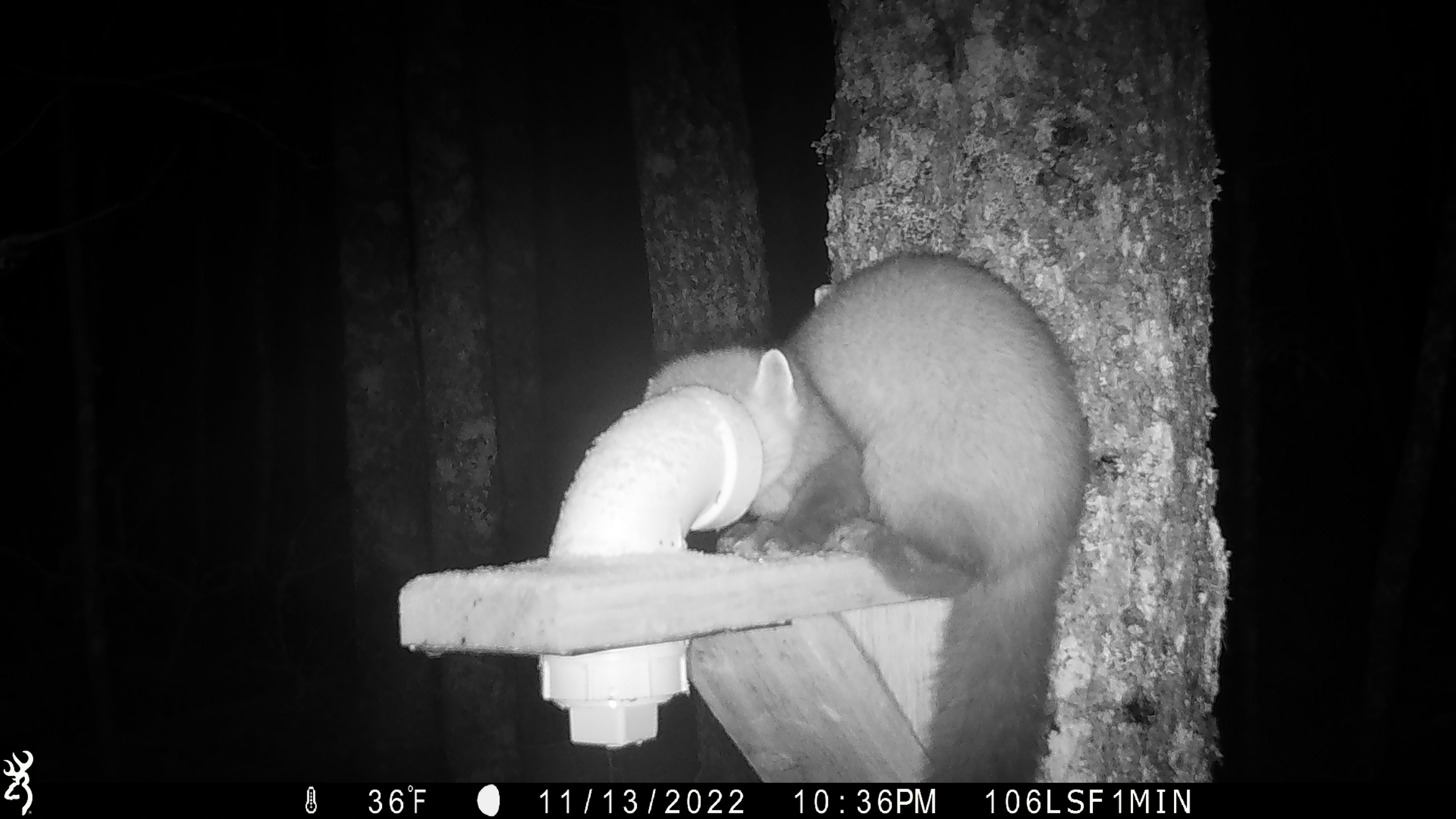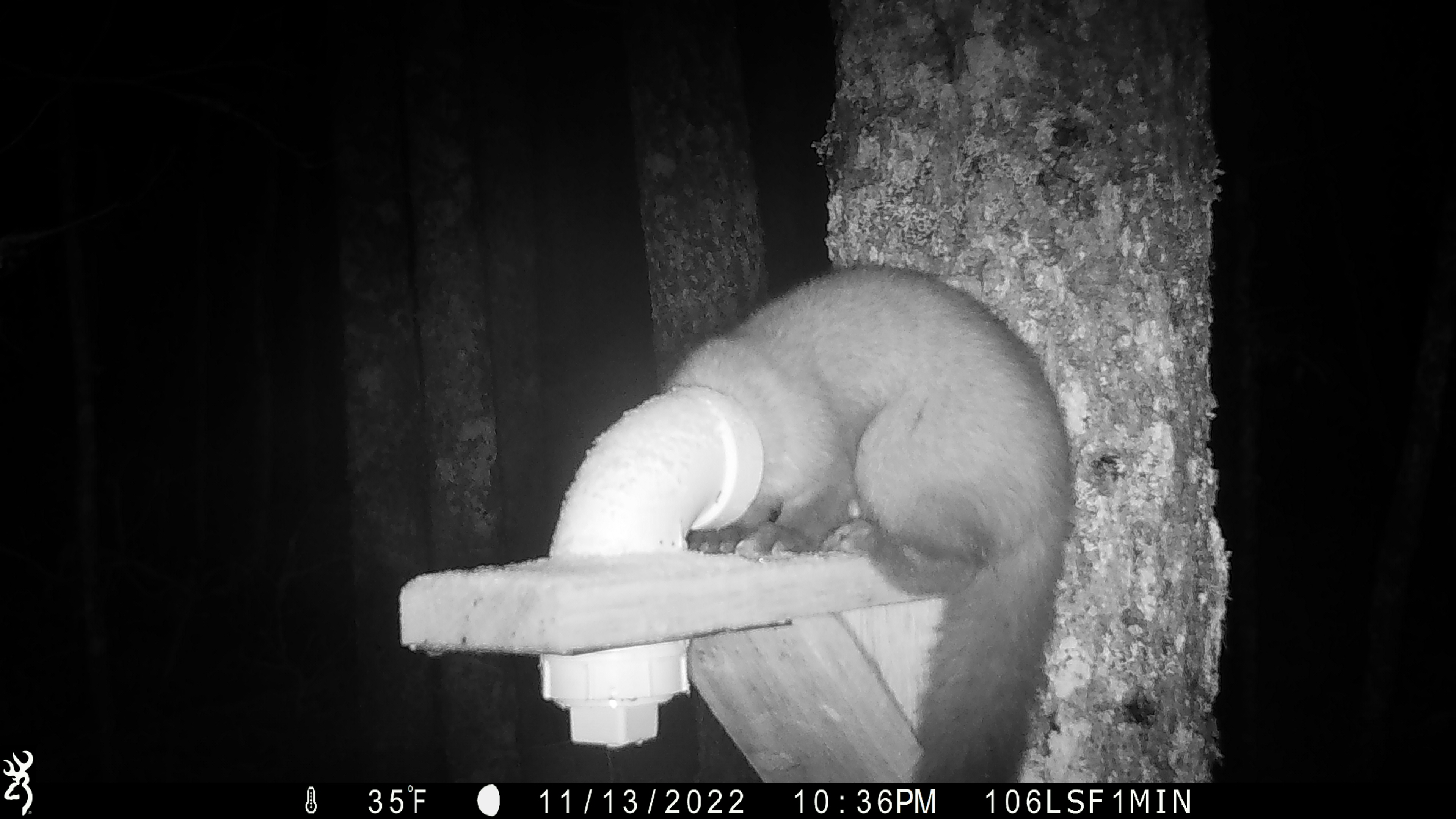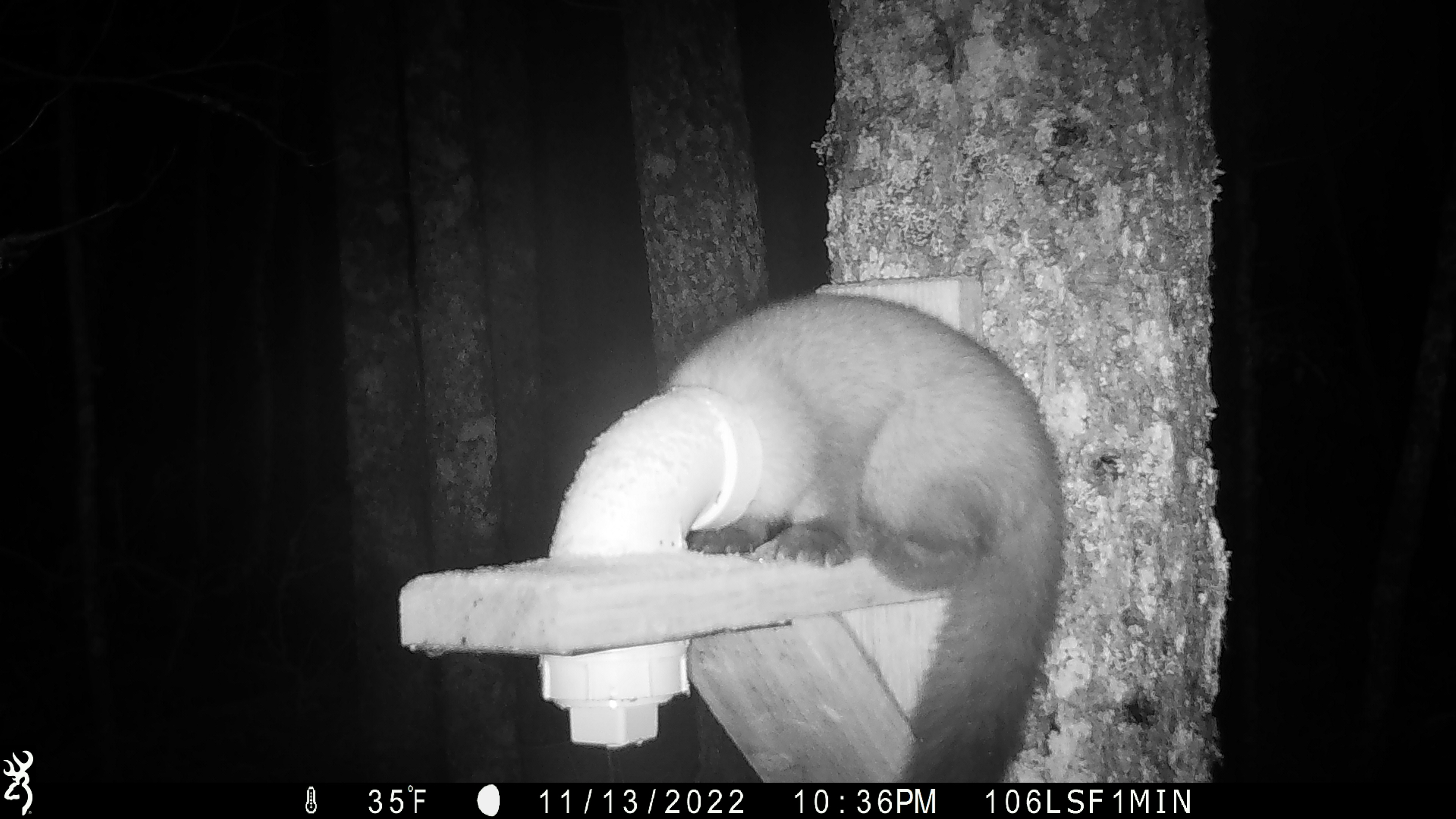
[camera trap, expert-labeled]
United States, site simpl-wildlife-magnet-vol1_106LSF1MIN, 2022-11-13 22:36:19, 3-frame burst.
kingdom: Animalia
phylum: Chordata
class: Mammalia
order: Carnivora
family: Mustelidae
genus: Martes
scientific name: Martes americana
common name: american marten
American marten (Martes americana).